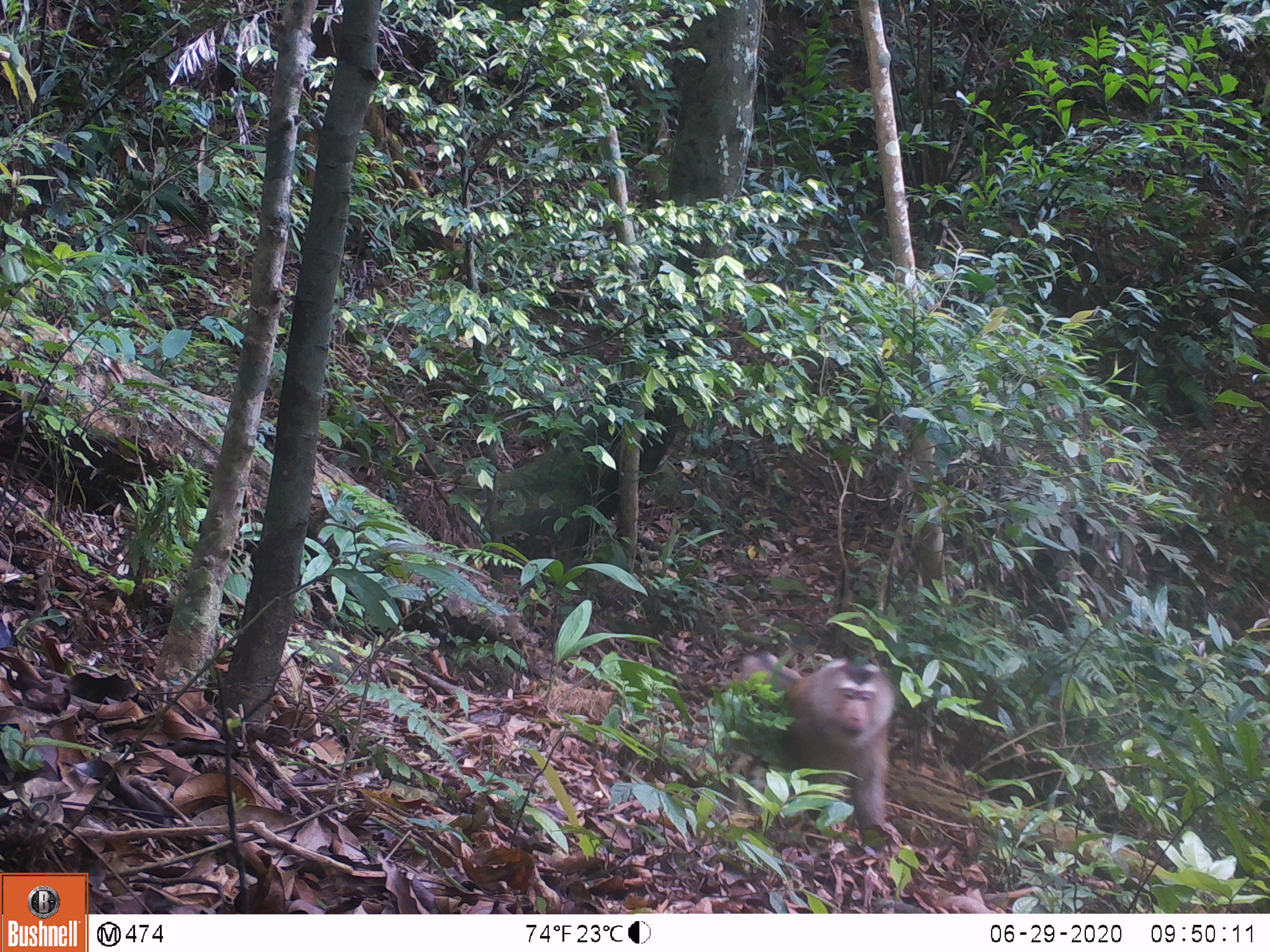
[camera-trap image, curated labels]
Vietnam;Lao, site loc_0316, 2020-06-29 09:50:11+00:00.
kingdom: Animalia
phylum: Chordata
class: Mammalia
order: Primates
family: Cercopithecidae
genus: Macaca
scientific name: Macaca nemestrina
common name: pig-tailed macaque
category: pig tailed macaque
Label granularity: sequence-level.